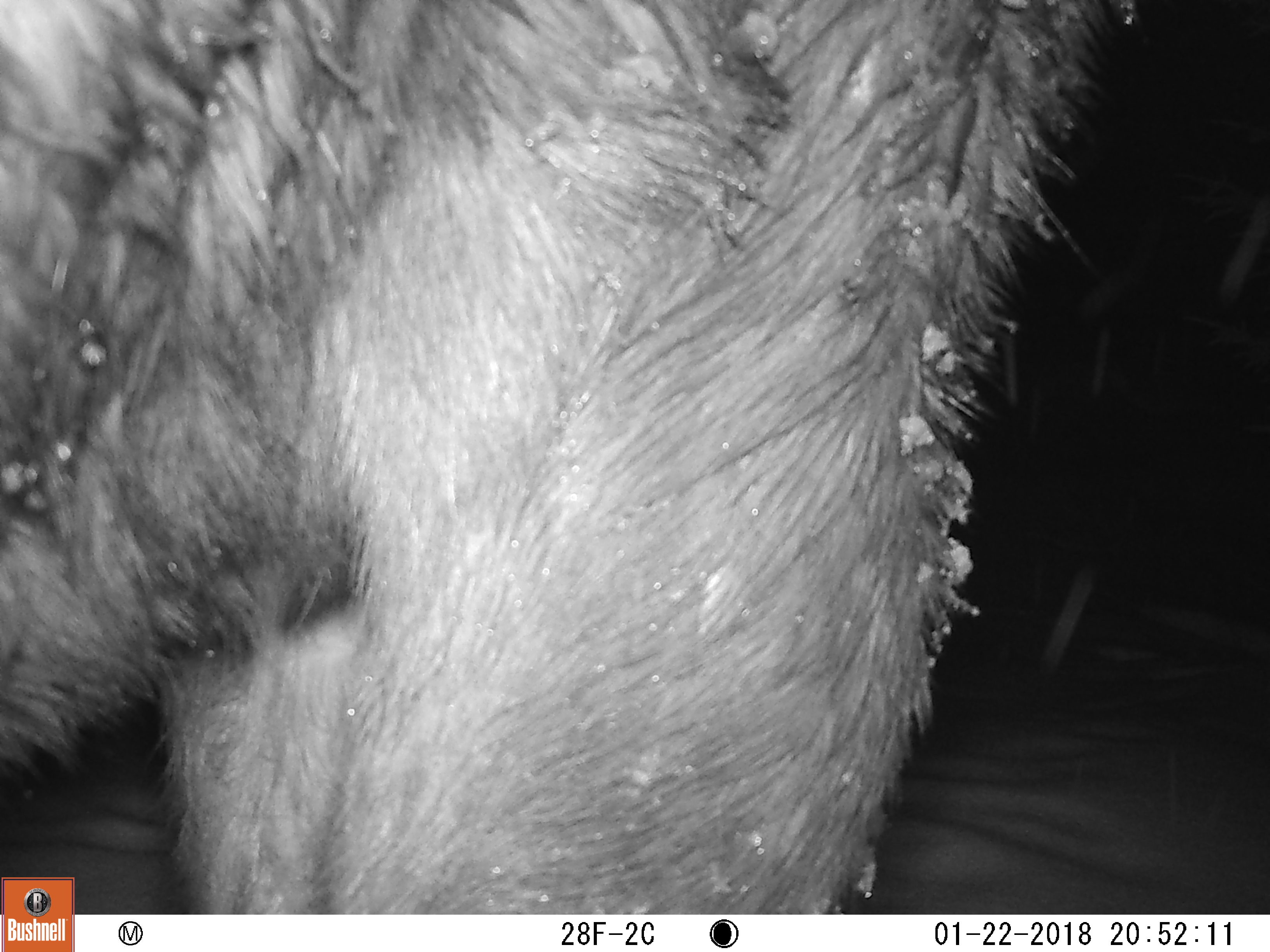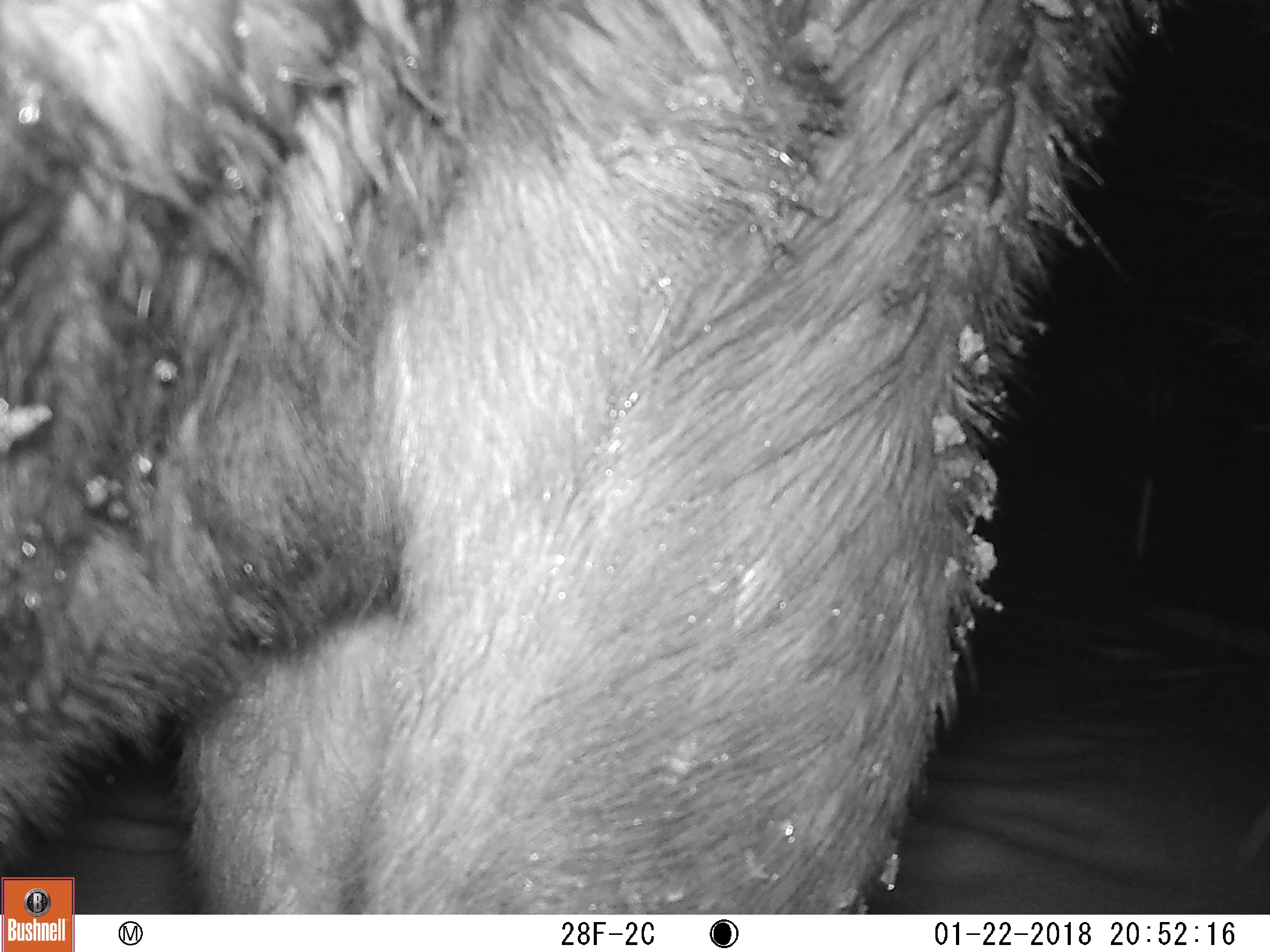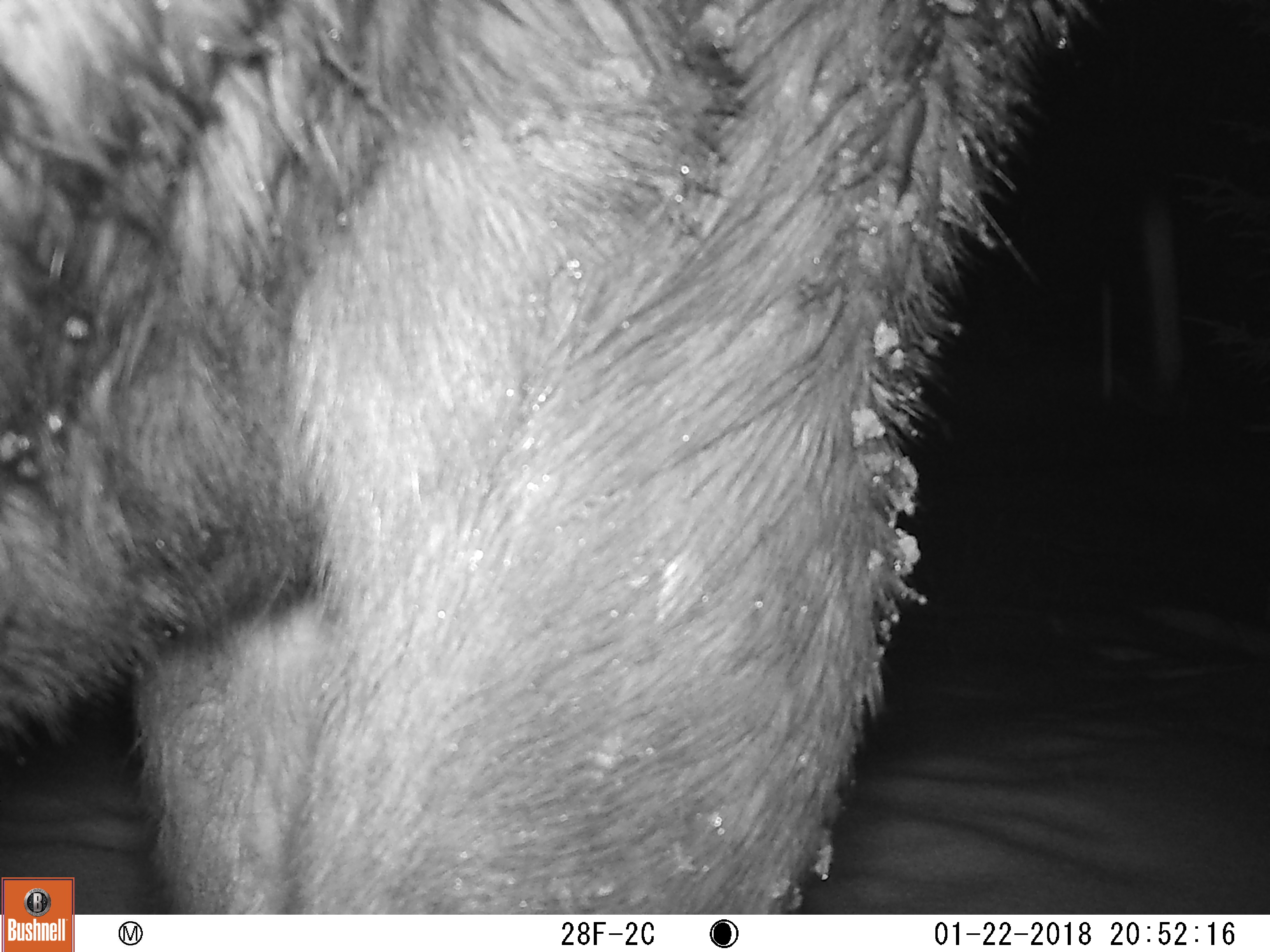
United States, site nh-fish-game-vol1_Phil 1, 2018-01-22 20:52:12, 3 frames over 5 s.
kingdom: Animalia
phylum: Chordata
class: Mammalia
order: Artiodactyla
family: Cervidae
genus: Alces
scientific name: Alces alces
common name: moose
Moose (Alces alces).